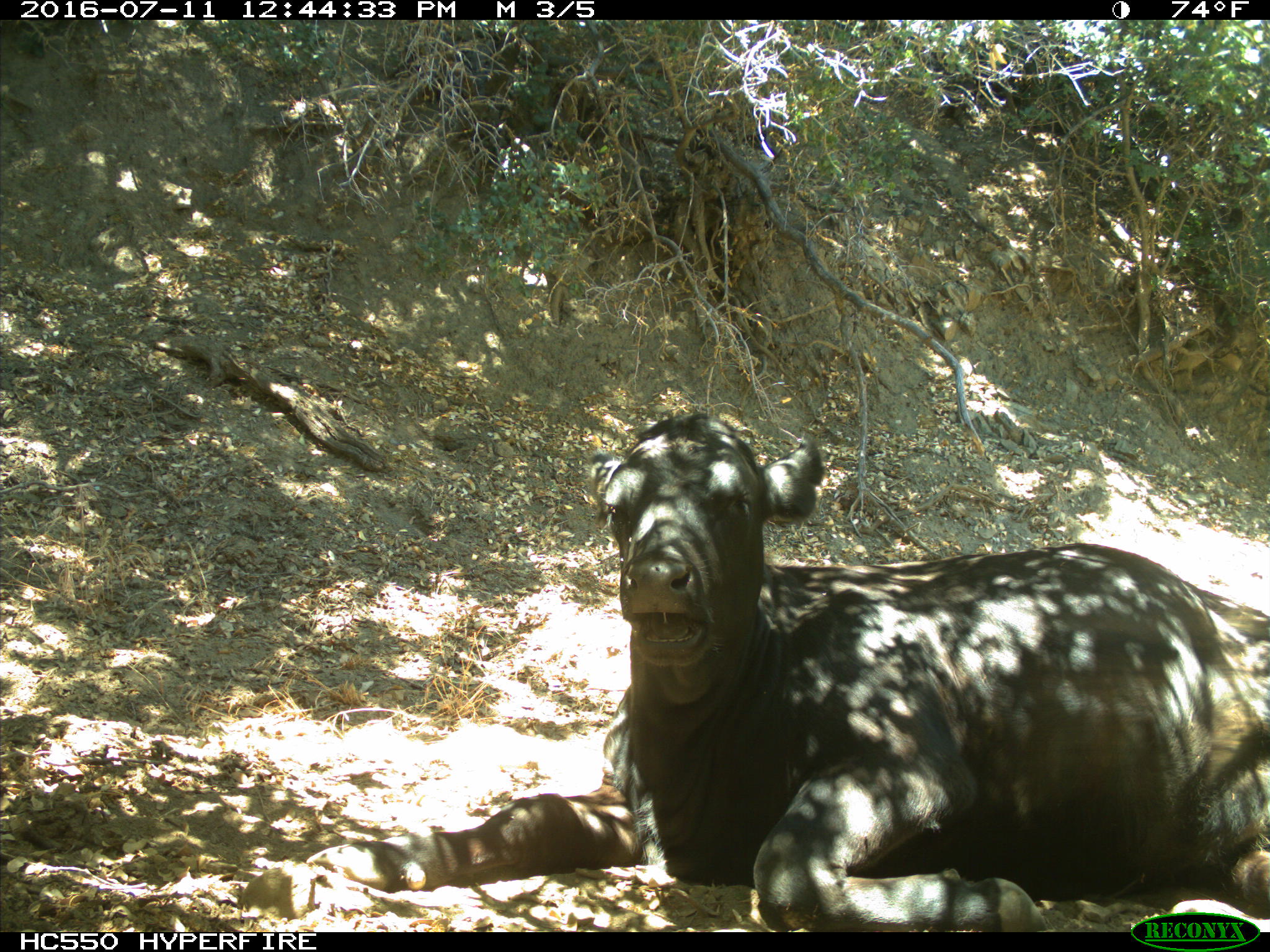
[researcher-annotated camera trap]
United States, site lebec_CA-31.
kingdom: Animalia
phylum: Chordata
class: Mammalia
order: Artiodactyla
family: Bovidae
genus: Bos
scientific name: Bos taurus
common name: domestic cow